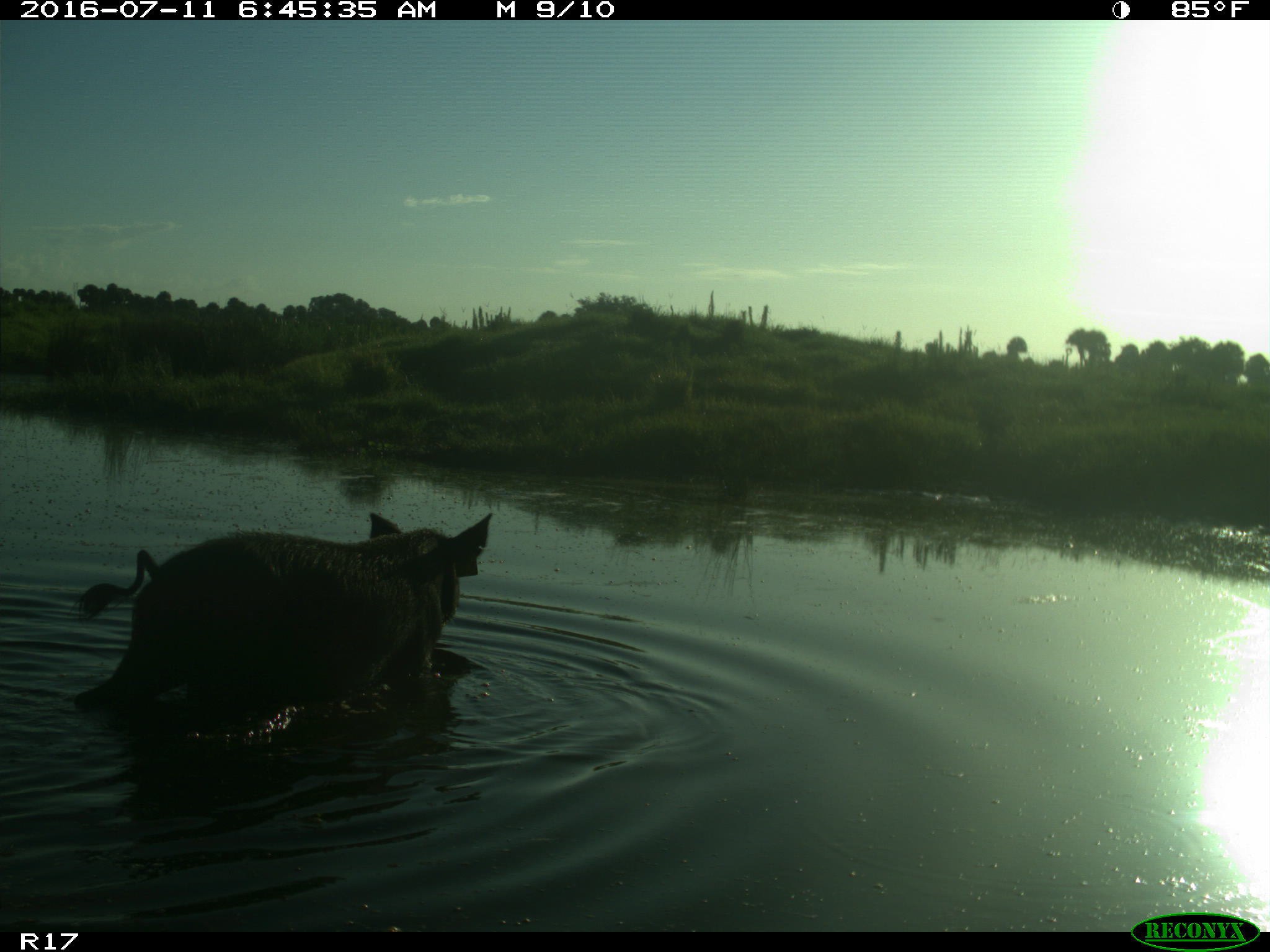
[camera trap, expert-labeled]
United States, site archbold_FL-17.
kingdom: Animalia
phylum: Chordata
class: Mammalia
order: Artiodactyla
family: Suidae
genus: Sus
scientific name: Sus scrofa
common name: wild boar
Sus scrofa (wild boar).